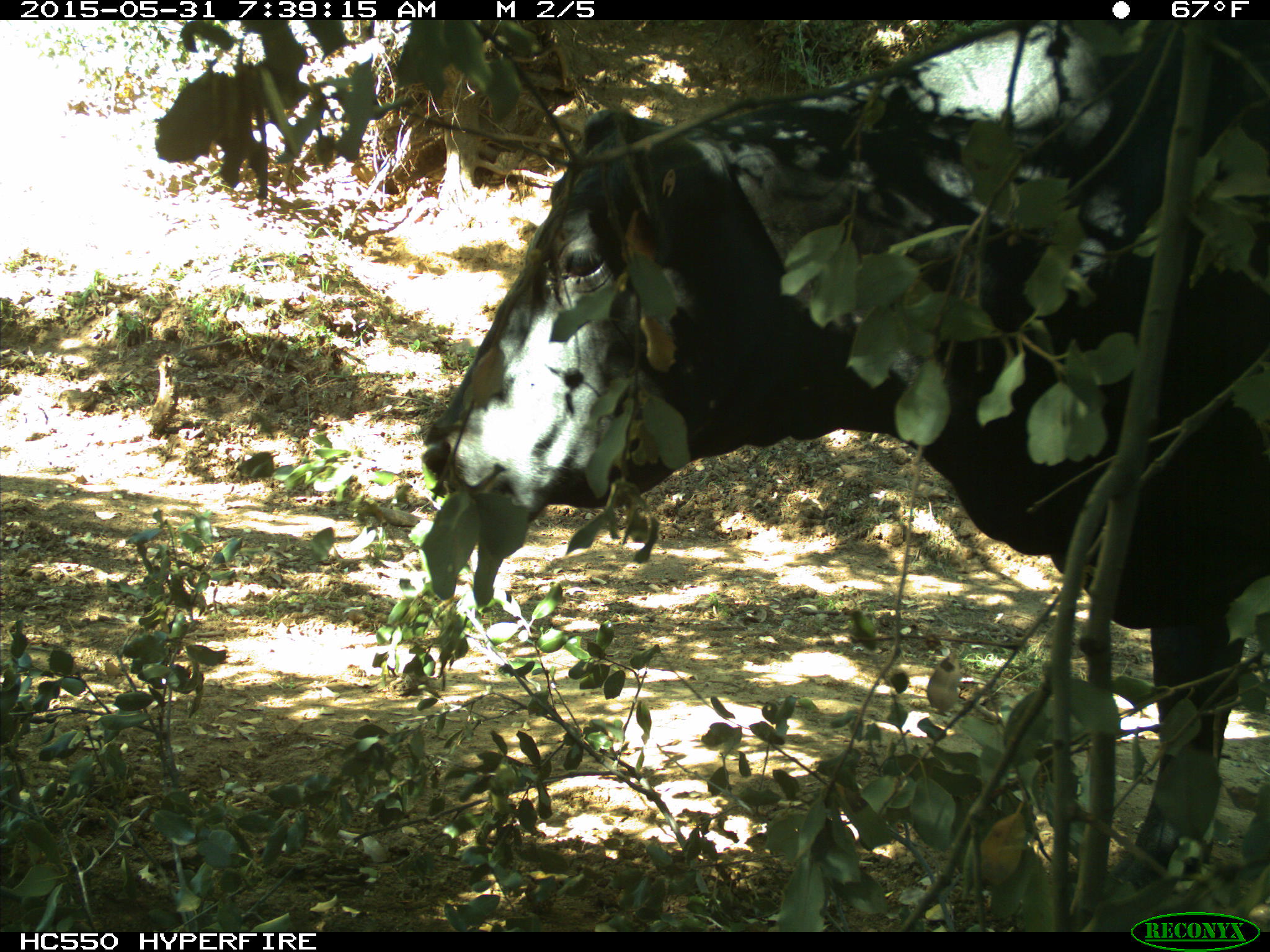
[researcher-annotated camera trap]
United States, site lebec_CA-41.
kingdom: Animalia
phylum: Chordata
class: Mammalia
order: Artiodactyla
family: Bovidae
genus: Bos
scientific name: Bos taurus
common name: domestic cow